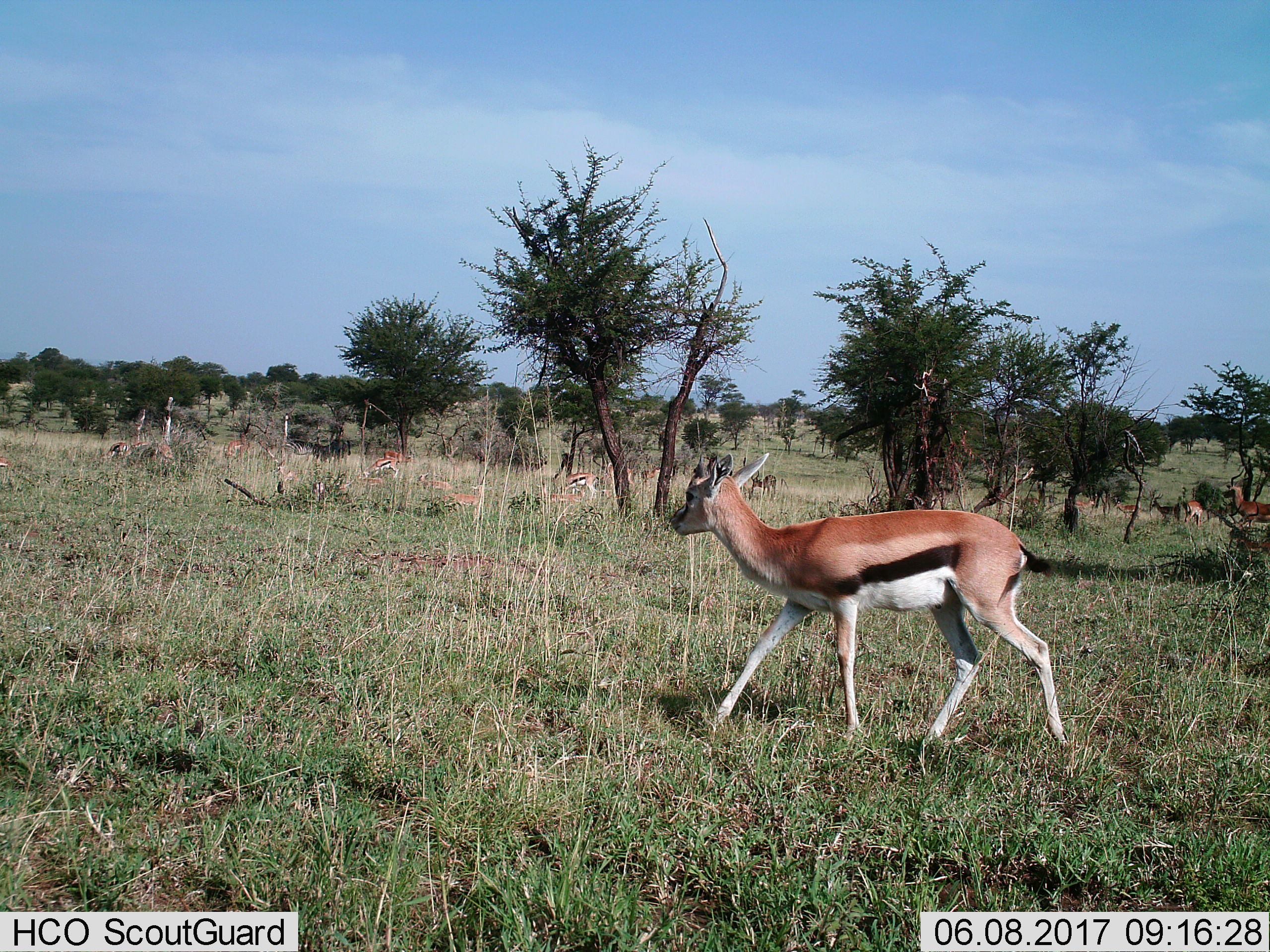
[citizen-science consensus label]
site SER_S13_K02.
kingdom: Animalia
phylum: Chordata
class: Mammalia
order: Artiodactyla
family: Bovidae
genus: Eudorcas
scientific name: Eudorcas thomsonii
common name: thomson's gazelle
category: gazellethomsons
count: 11-50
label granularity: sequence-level